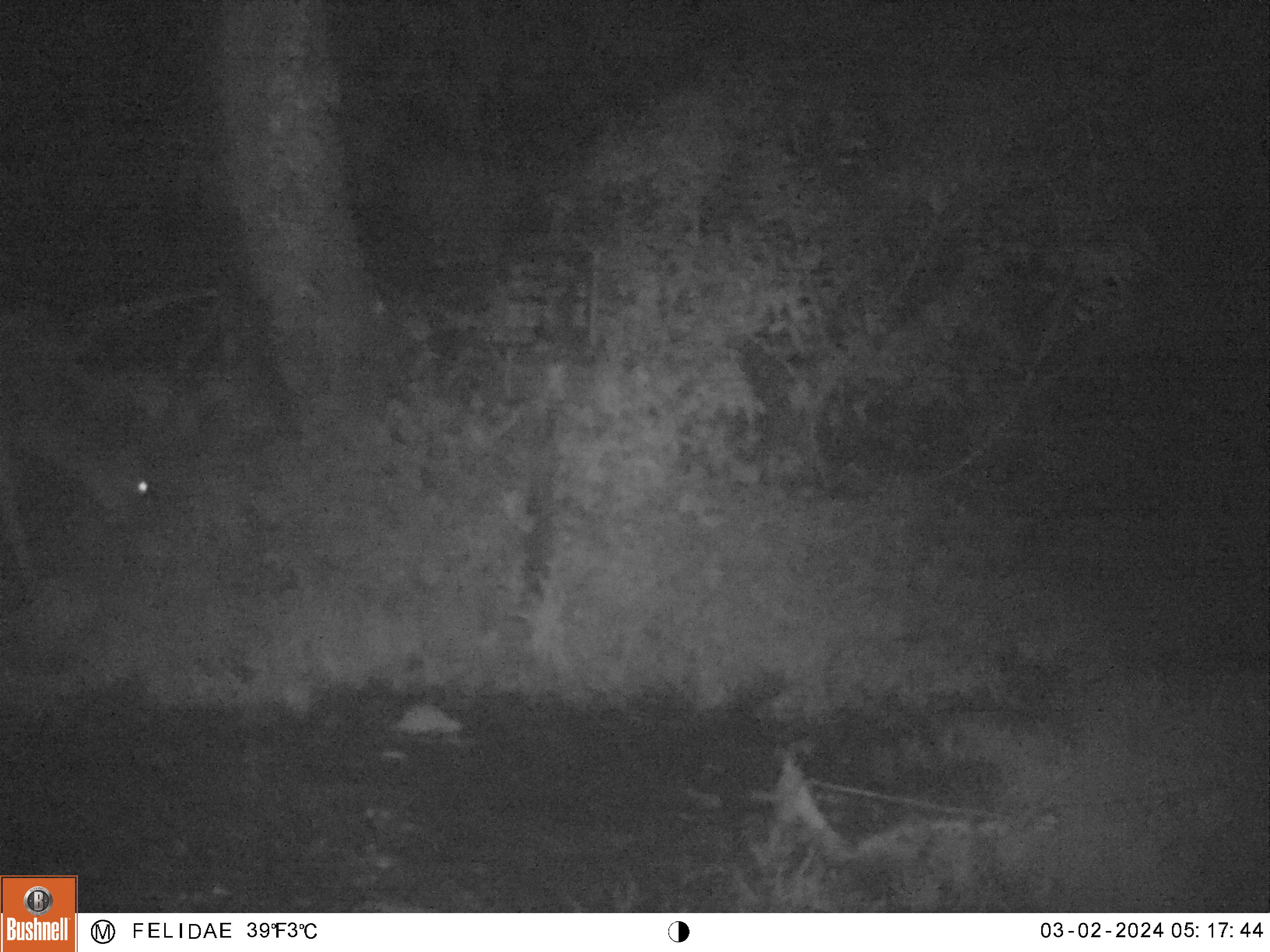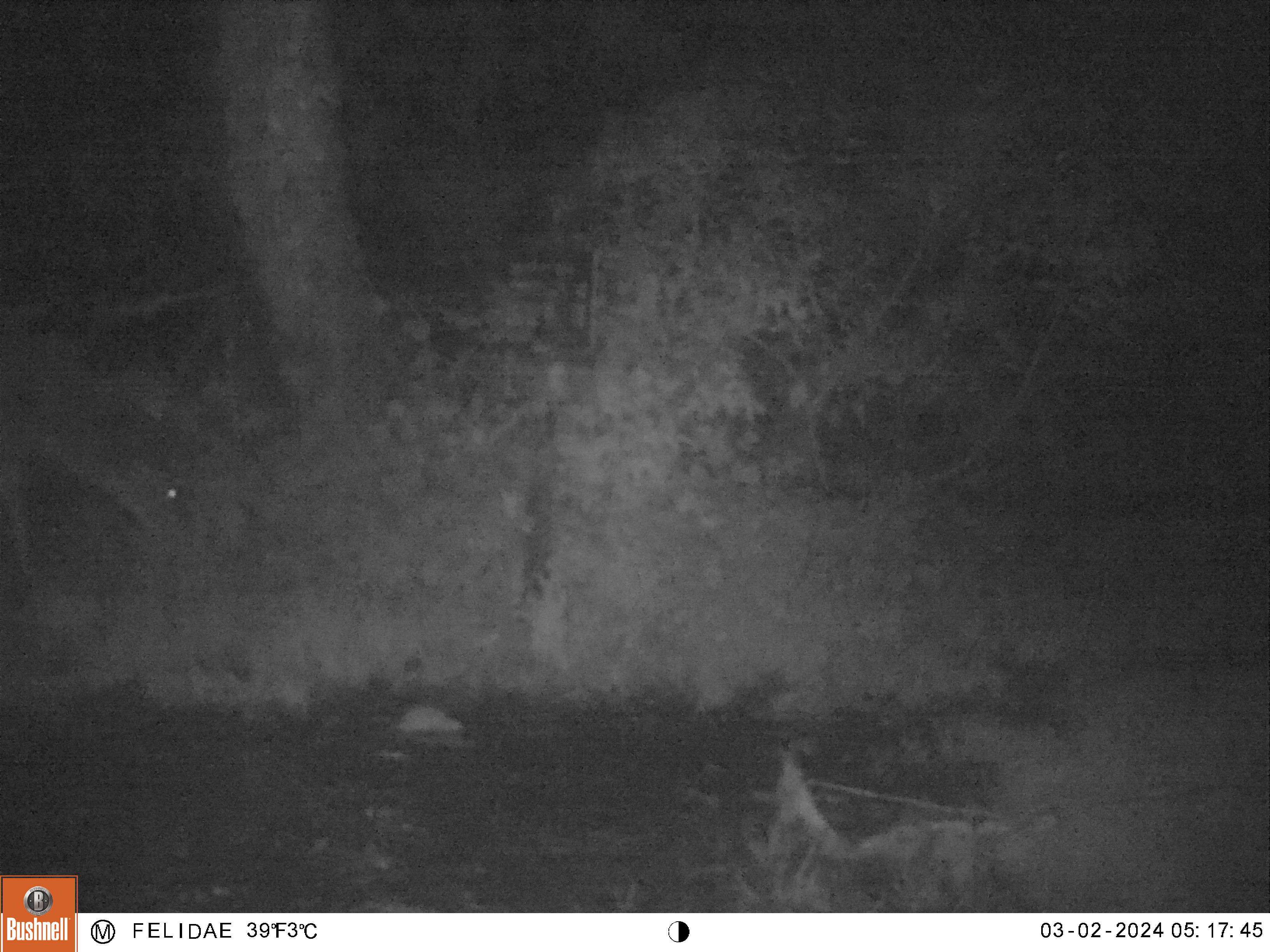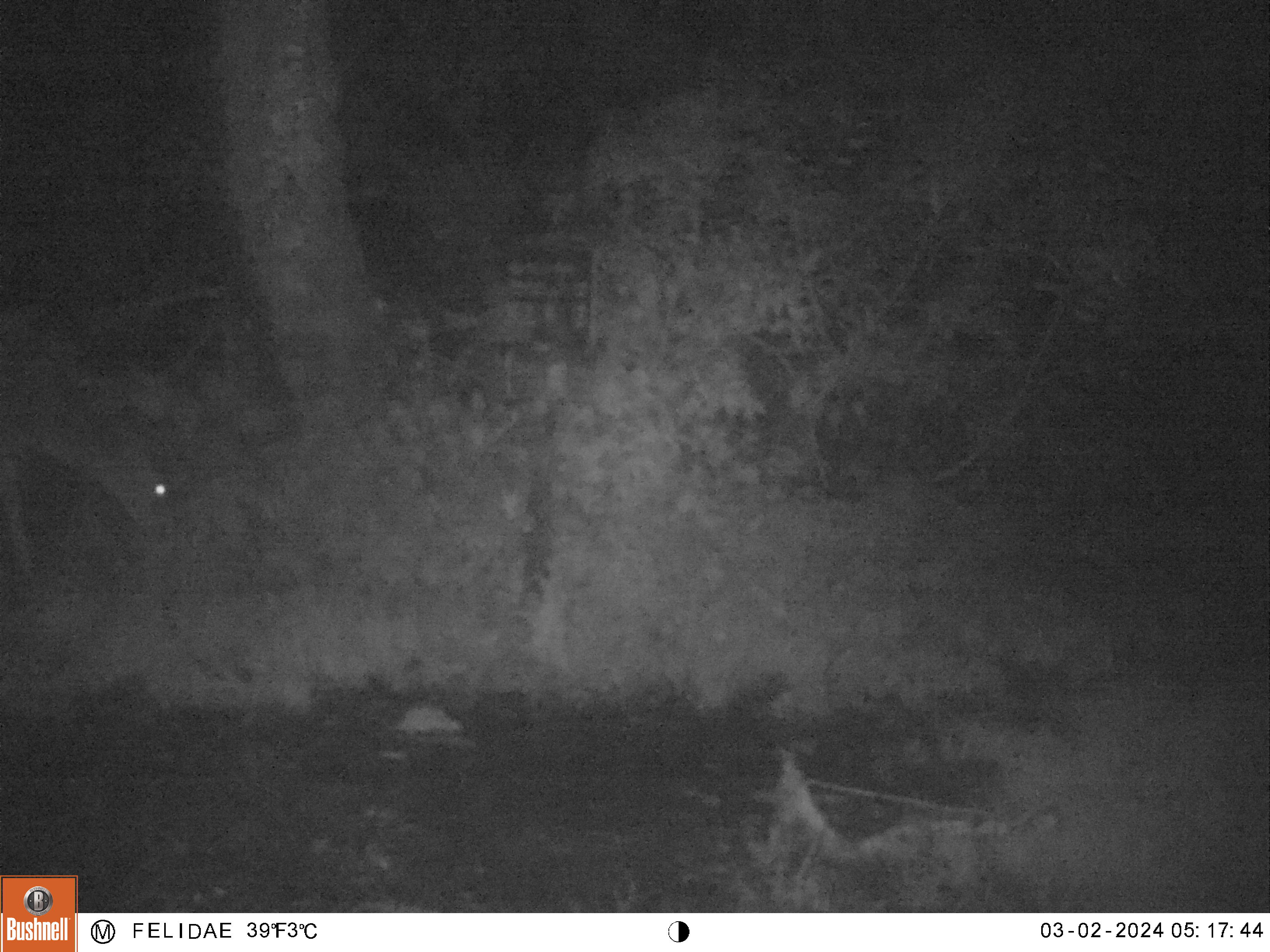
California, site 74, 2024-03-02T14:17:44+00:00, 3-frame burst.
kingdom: Animalia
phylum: Chordata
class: Mammalia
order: Artiodactyla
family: Cervidae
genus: Odocoileus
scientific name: Odocoileus hemionus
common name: mule deer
Mule deer (Odocoileus hemionus).